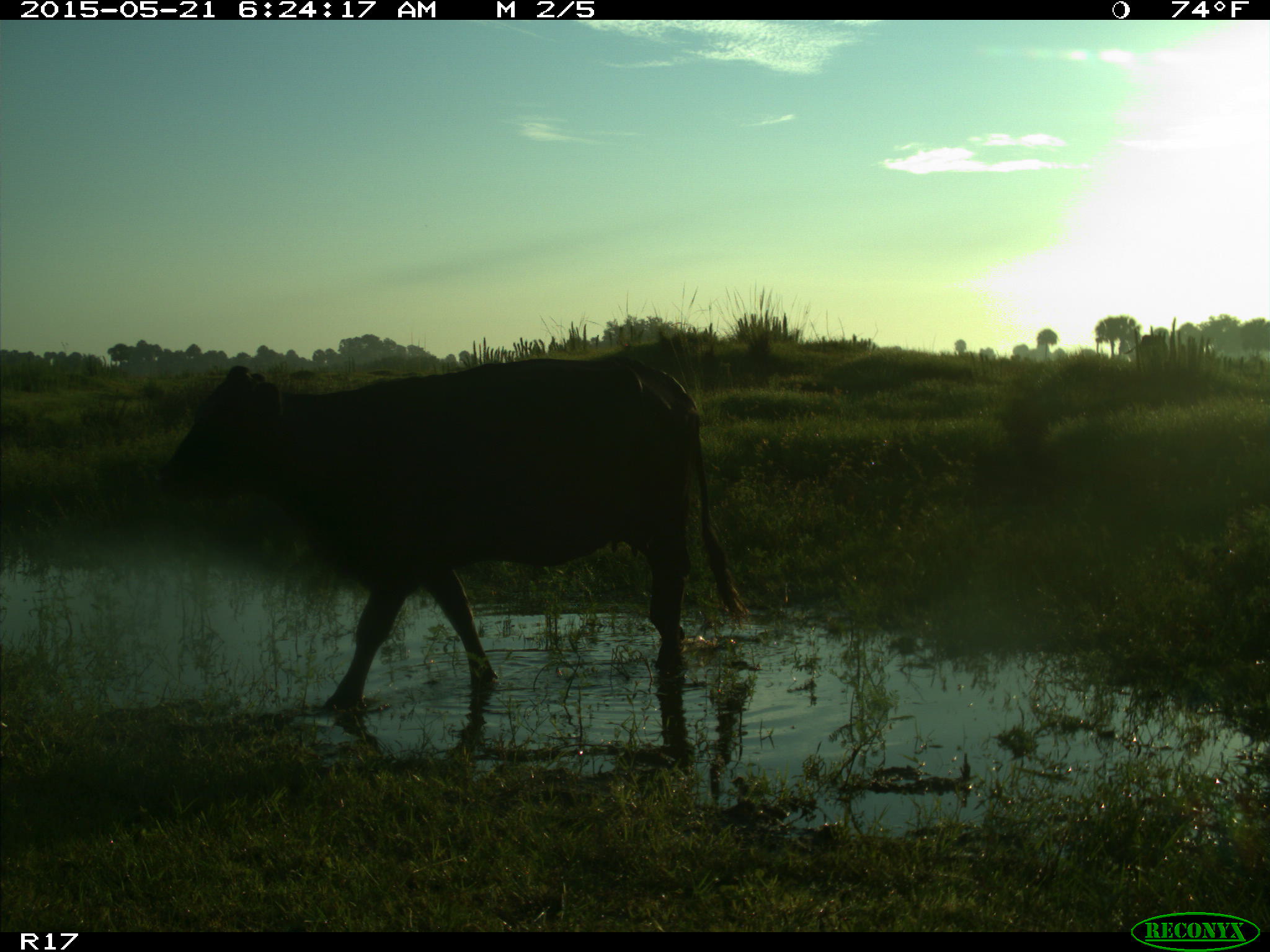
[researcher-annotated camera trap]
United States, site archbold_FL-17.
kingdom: Animalia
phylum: Chordata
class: Mammalia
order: Artiodactyla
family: Bovidae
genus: Bos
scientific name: Bos taurus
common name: domestic cow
Bos taurus (domestic cow).